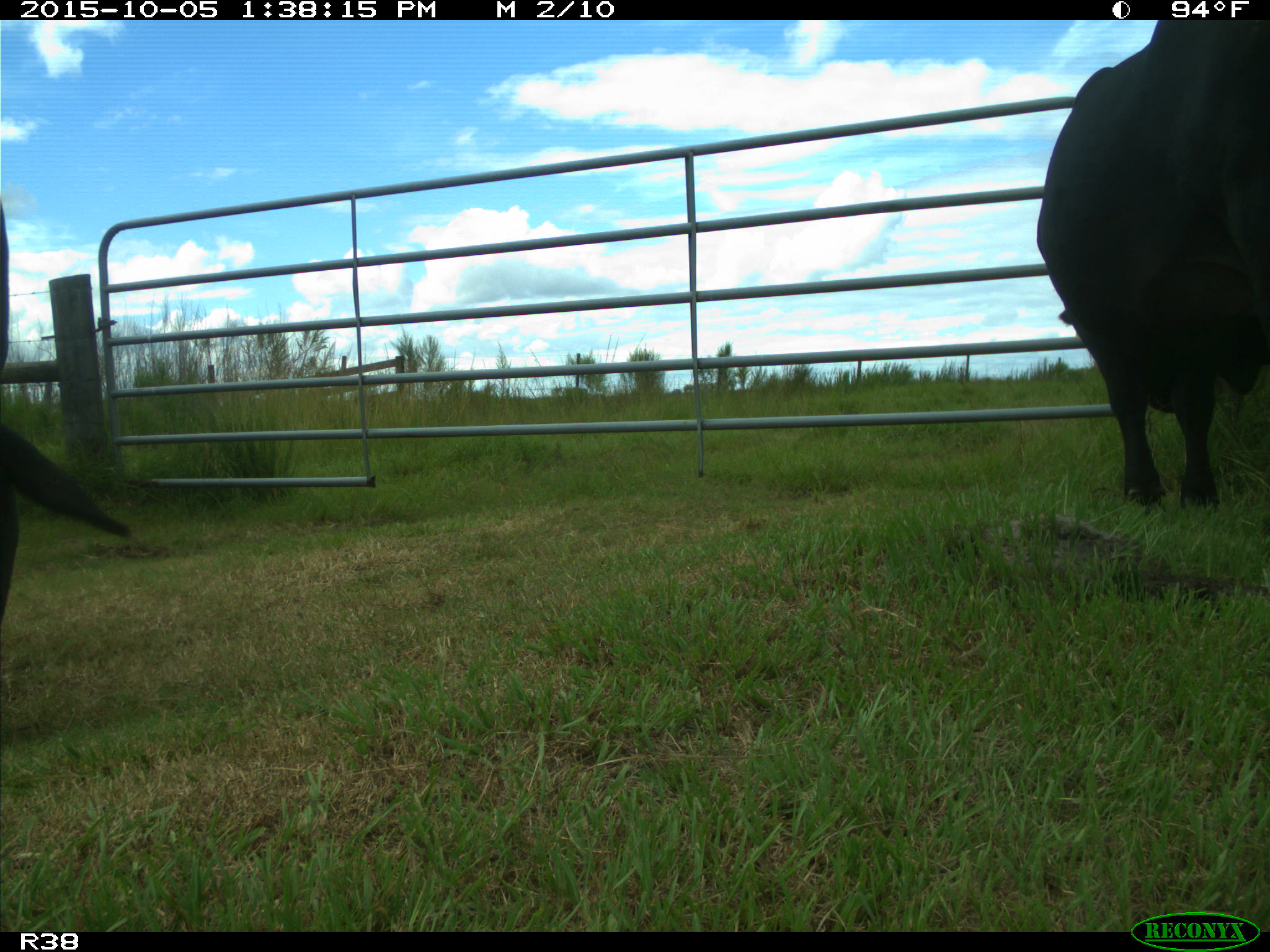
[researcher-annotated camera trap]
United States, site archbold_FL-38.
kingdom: Animalia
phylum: Chordata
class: Mammalia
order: Artiodactyla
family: Bovidae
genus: Bos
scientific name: Bos taurus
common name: domestic cow